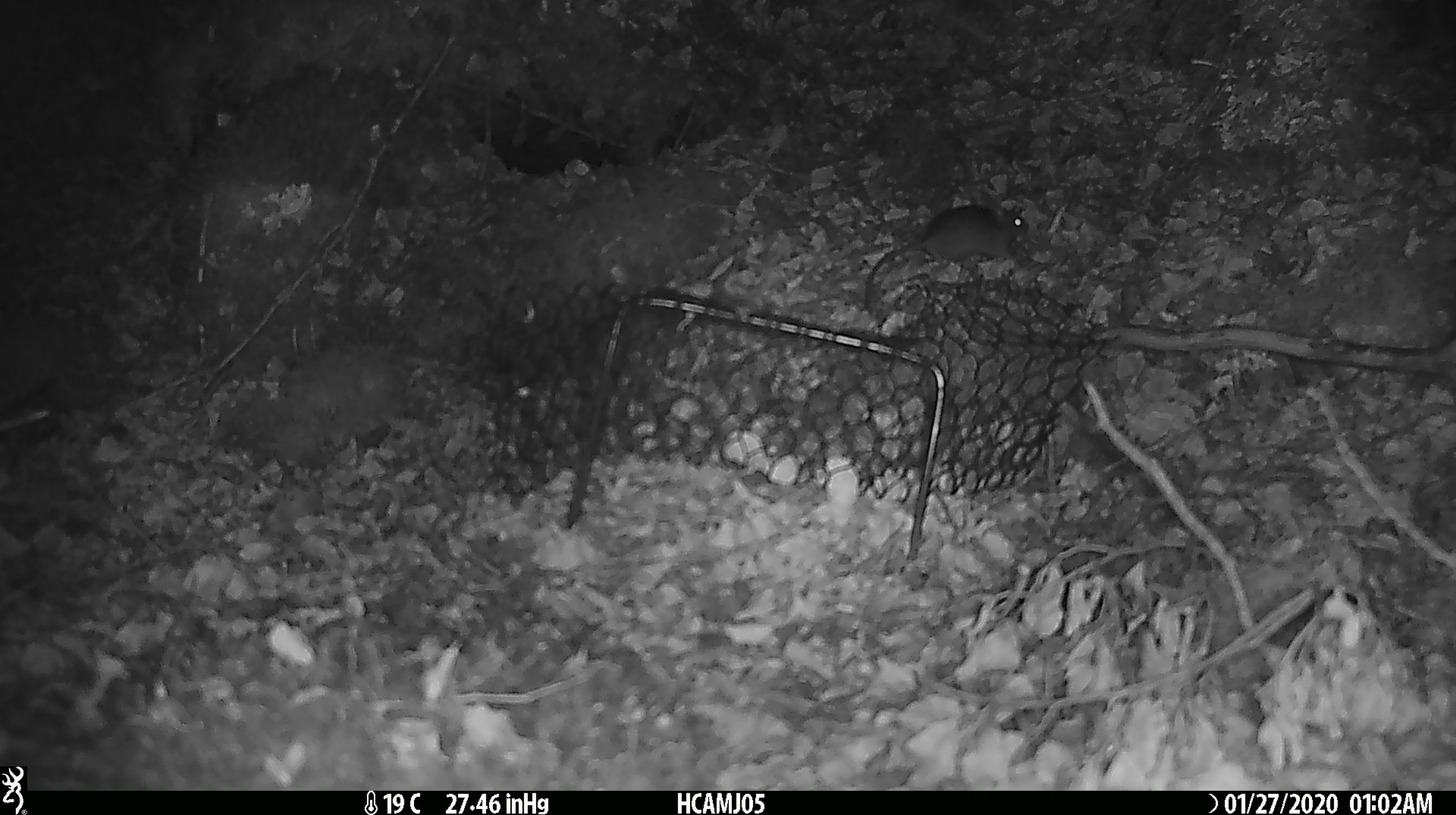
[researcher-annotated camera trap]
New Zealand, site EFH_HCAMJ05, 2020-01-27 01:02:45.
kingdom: Animalia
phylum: Chordata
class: Mammalia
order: Rodentia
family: Muridae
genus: Mus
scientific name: Mus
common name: mouse